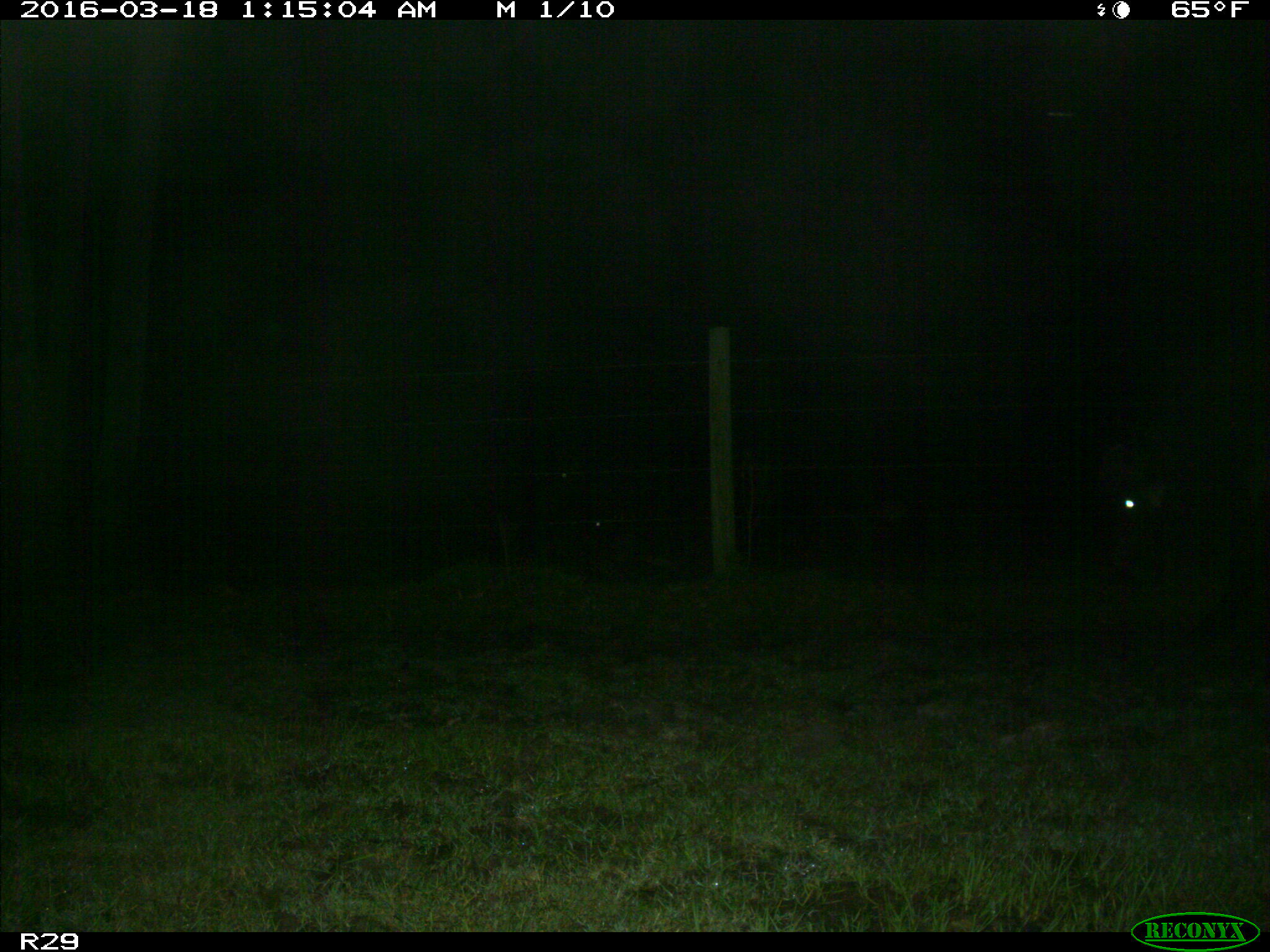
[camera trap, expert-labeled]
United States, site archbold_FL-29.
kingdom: Animalia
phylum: Chordata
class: Mammalia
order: Artiodactyla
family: Bovidae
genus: Bos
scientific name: Bos taurus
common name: domestic cow